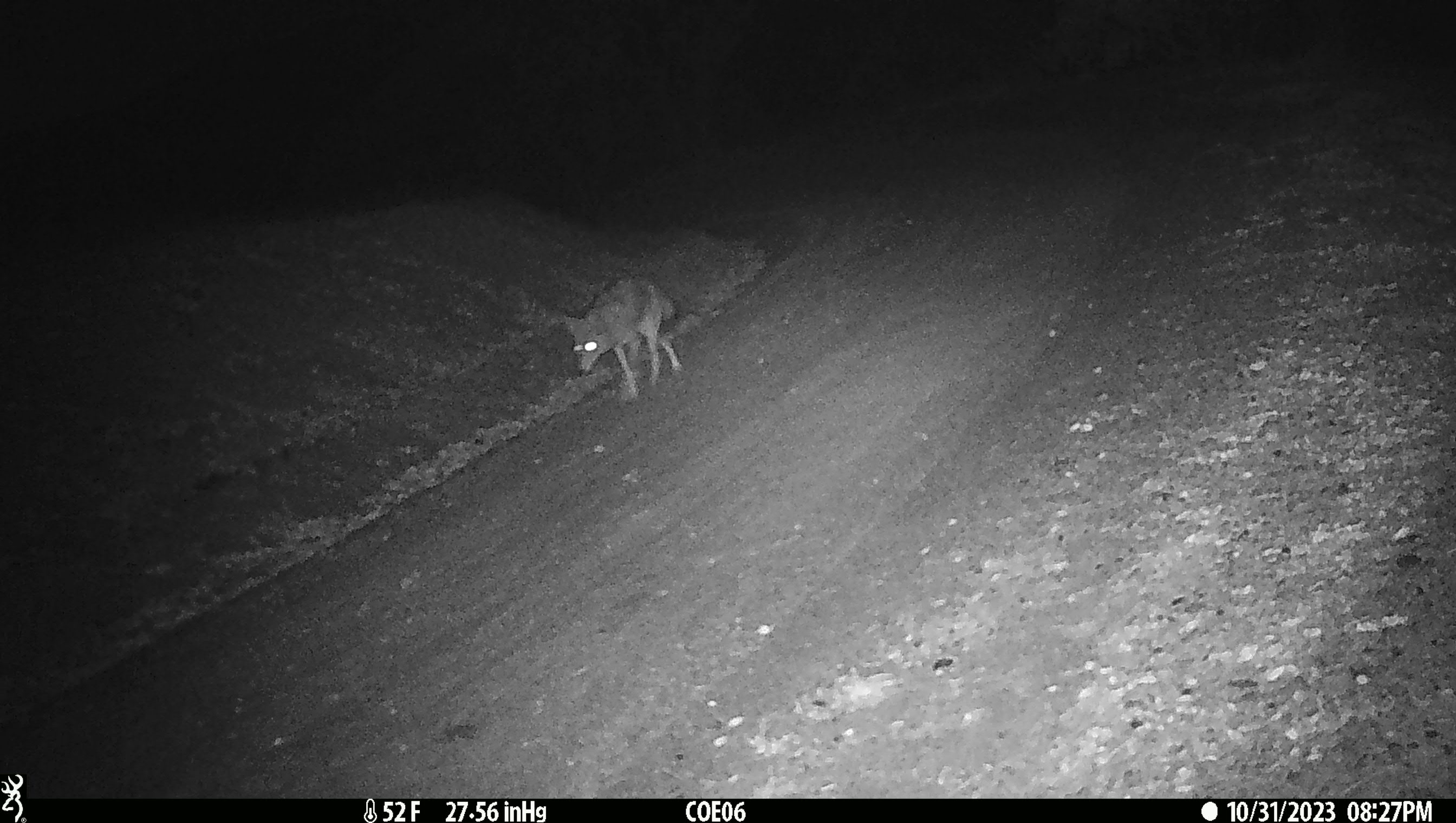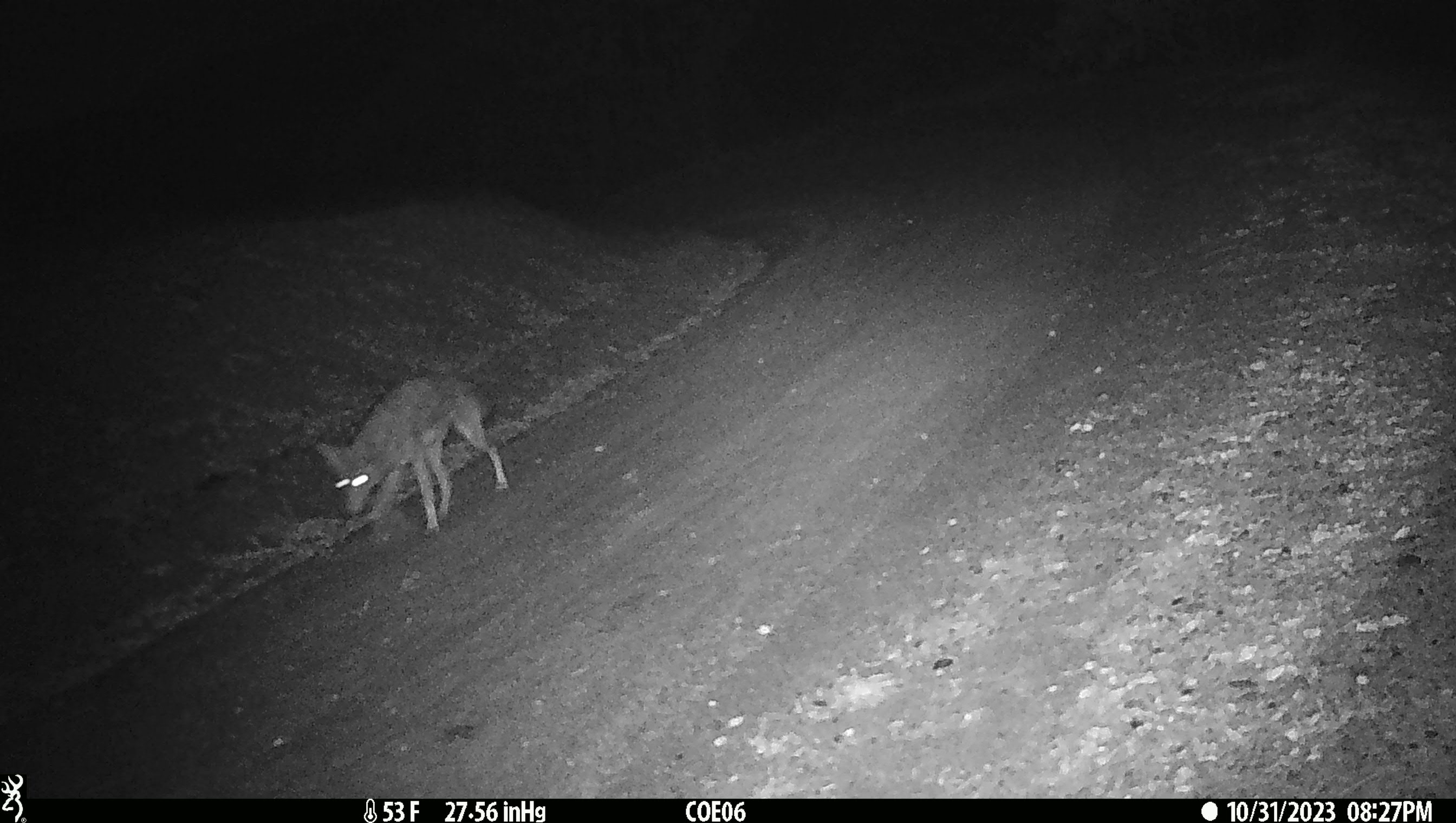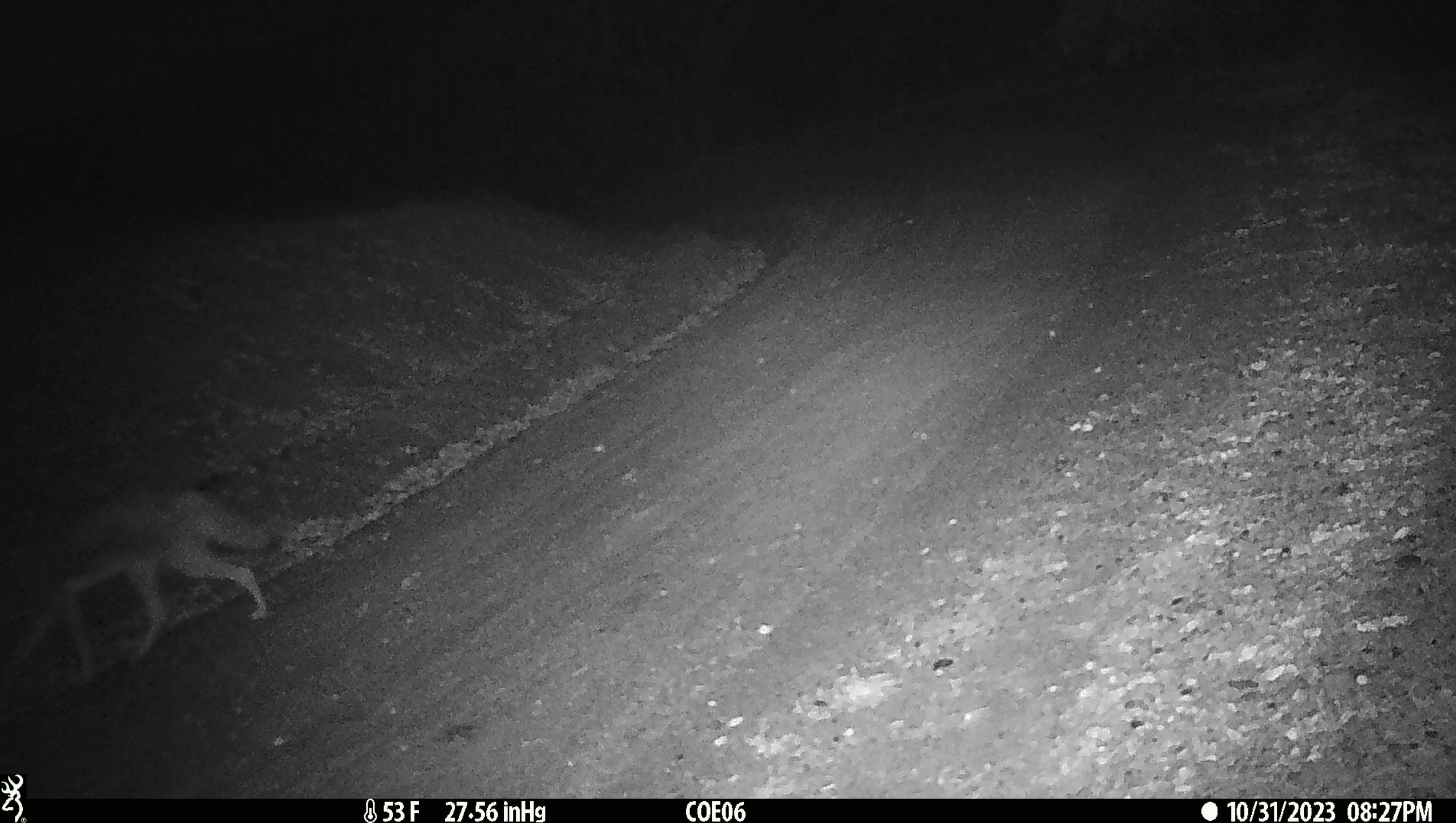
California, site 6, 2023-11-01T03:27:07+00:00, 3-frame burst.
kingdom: Animalia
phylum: Chordata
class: Mammalia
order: Carnivora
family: Canidae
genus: Canis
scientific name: Canis latrans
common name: coyote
Coyote (Canis latrans).